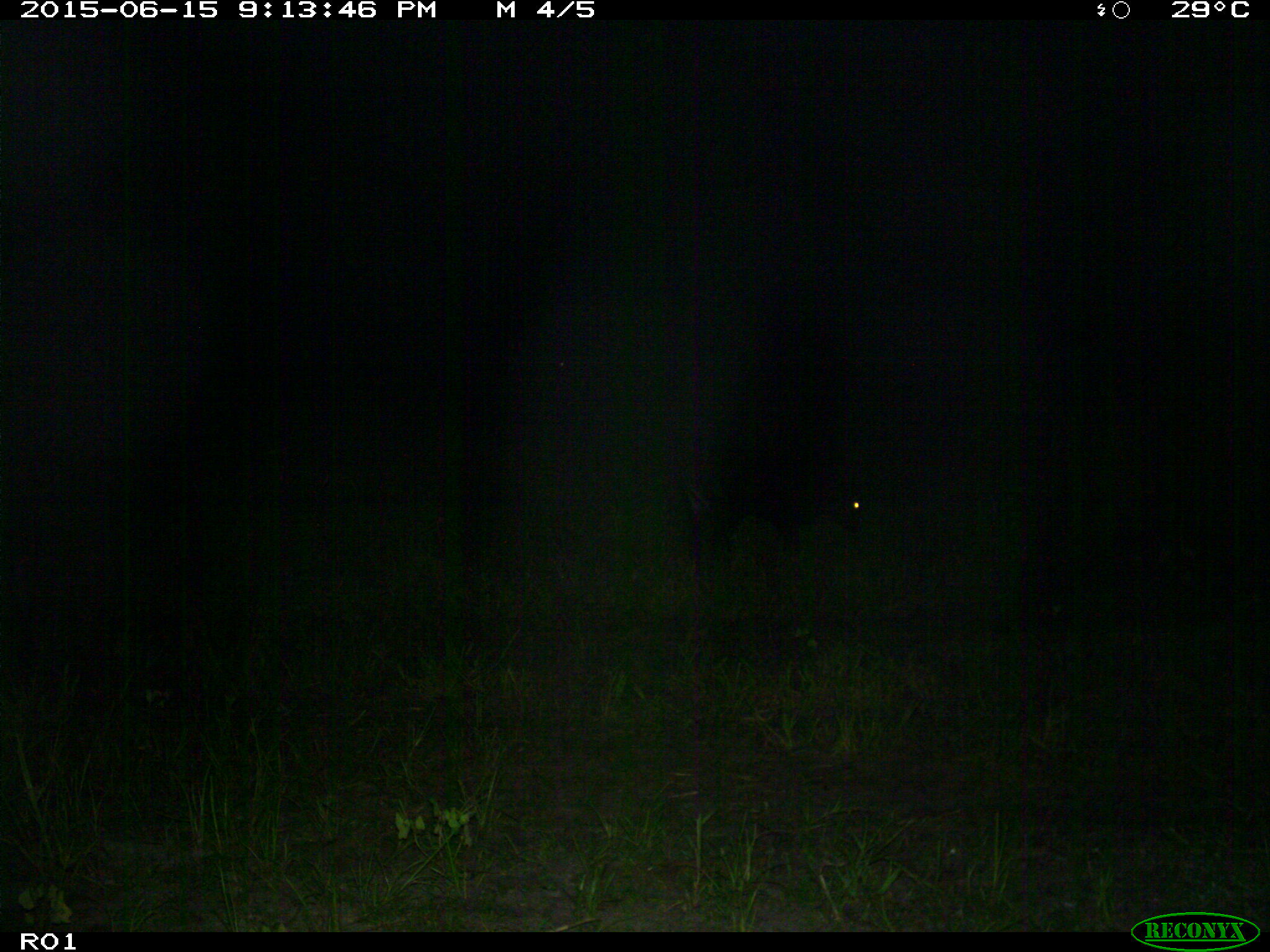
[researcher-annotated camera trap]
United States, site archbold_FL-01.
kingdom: Animalia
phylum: Chordata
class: Mammalia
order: Artiodactyla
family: Bovidae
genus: Bos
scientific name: Bos taurus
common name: domestic cow